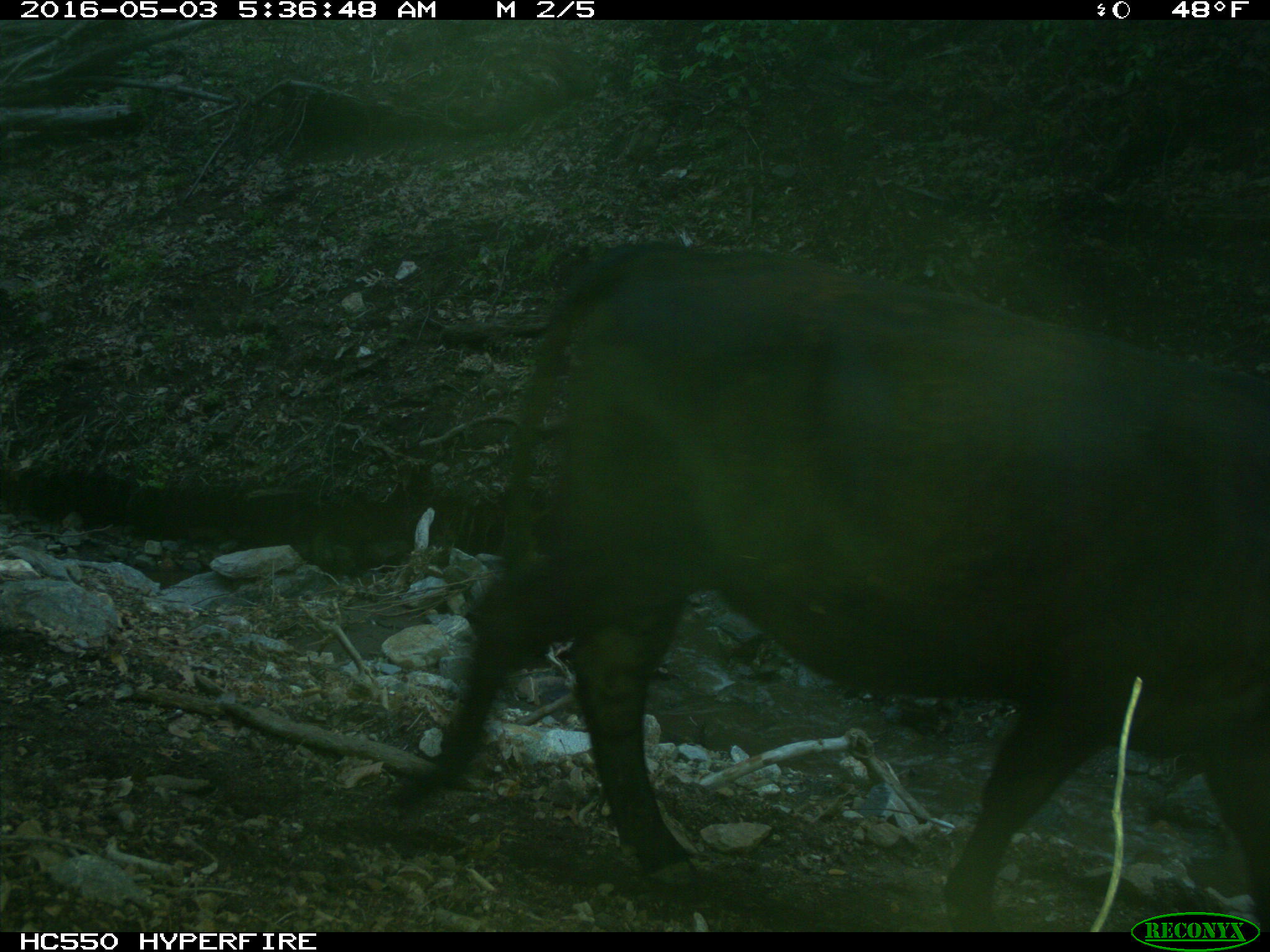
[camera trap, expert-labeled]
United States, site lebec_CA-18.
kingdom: Animalia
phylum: Chordata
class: Mammalia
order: Artiodactyla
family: Bovidae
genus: Bos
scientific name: Bos taurus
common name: domestic cow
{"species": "Bos taurus (domestic cow)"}